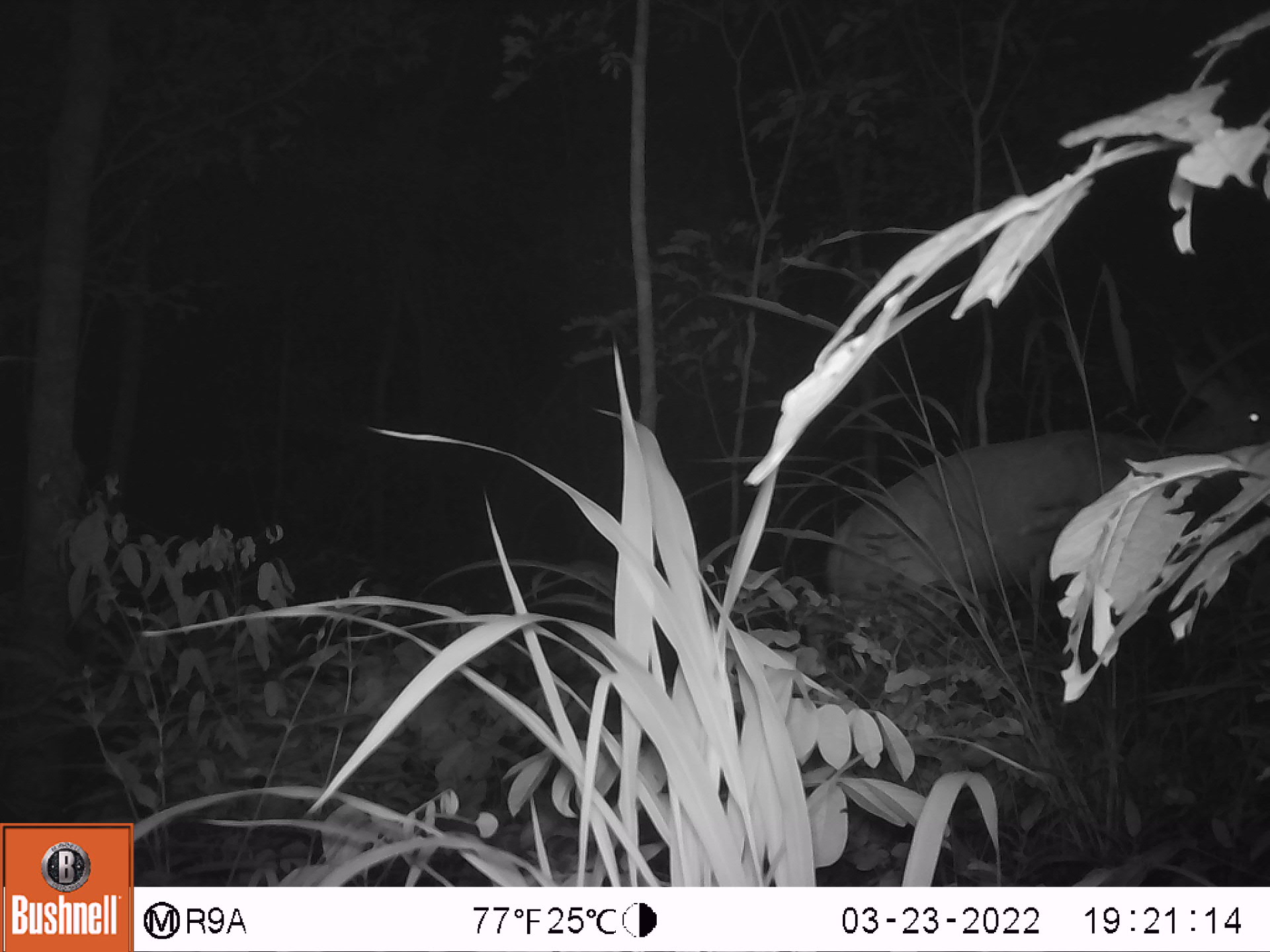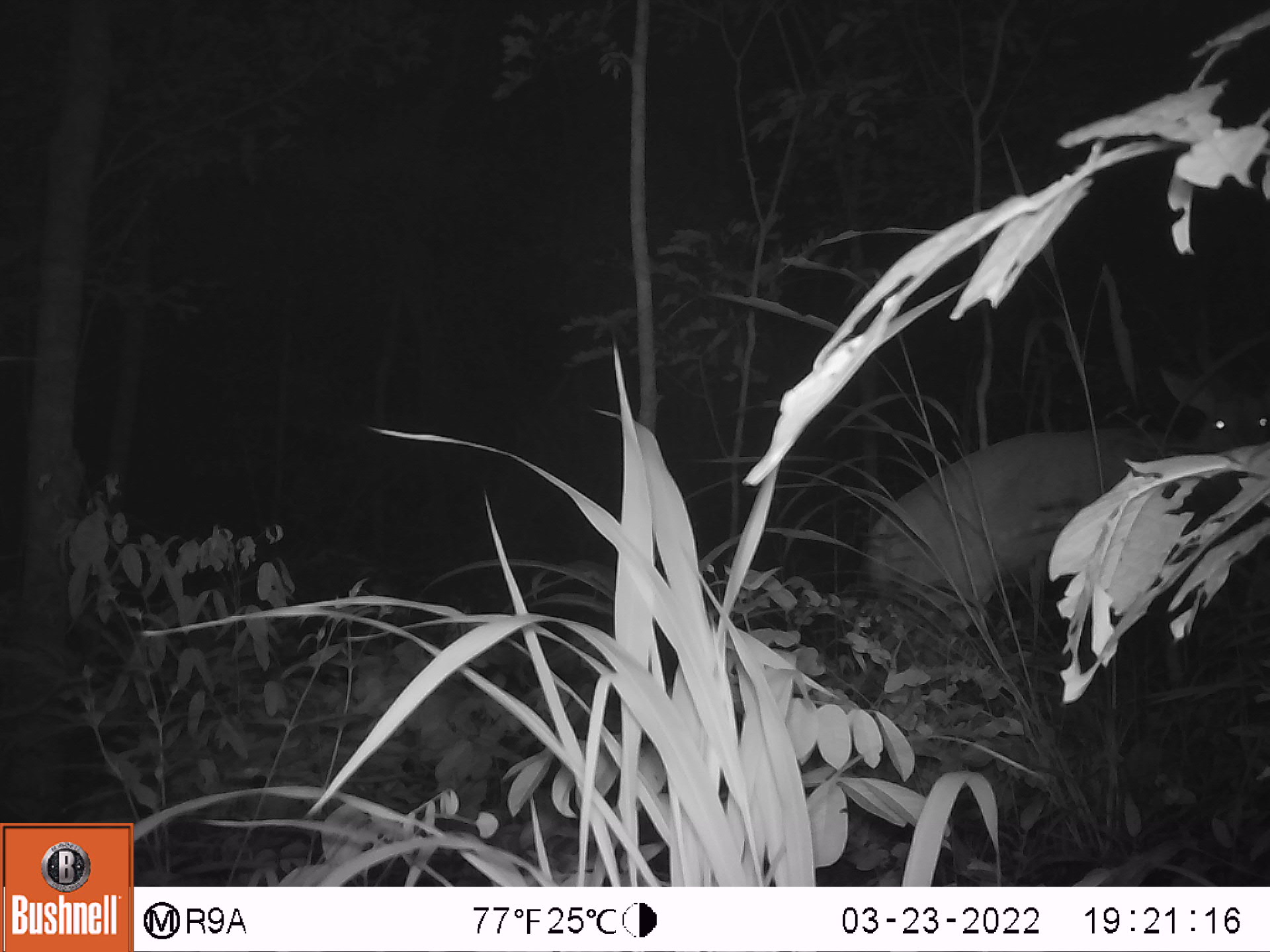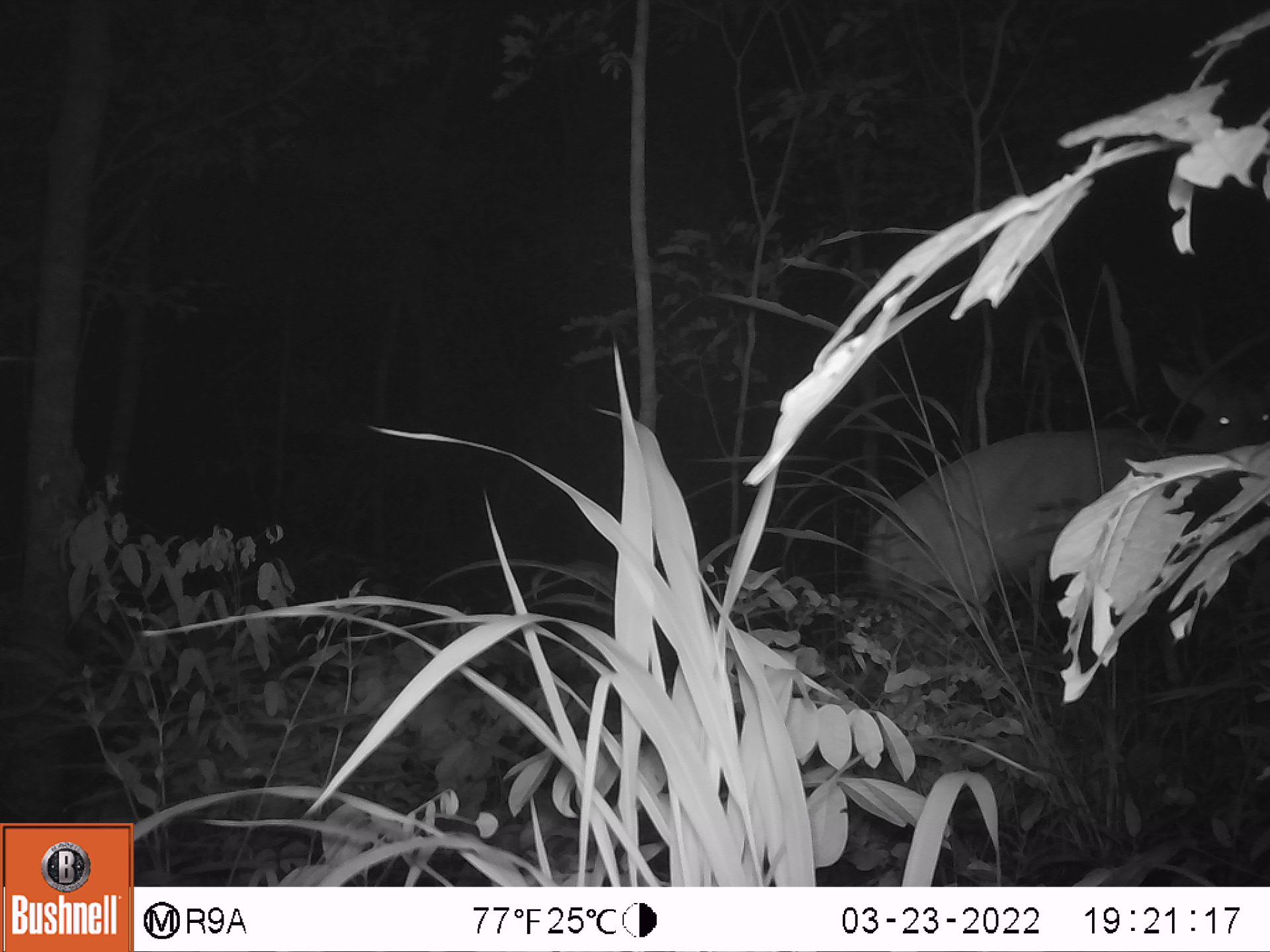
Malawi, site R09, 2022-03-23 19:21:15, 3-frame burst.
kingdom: Animalia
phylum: Chordata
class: Mammalia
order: Artiodactyla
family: Bovidae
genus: Tragelaphus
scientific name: Tragelaphus sylvaticus sylvaticus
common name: cape bushbuck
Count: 1.